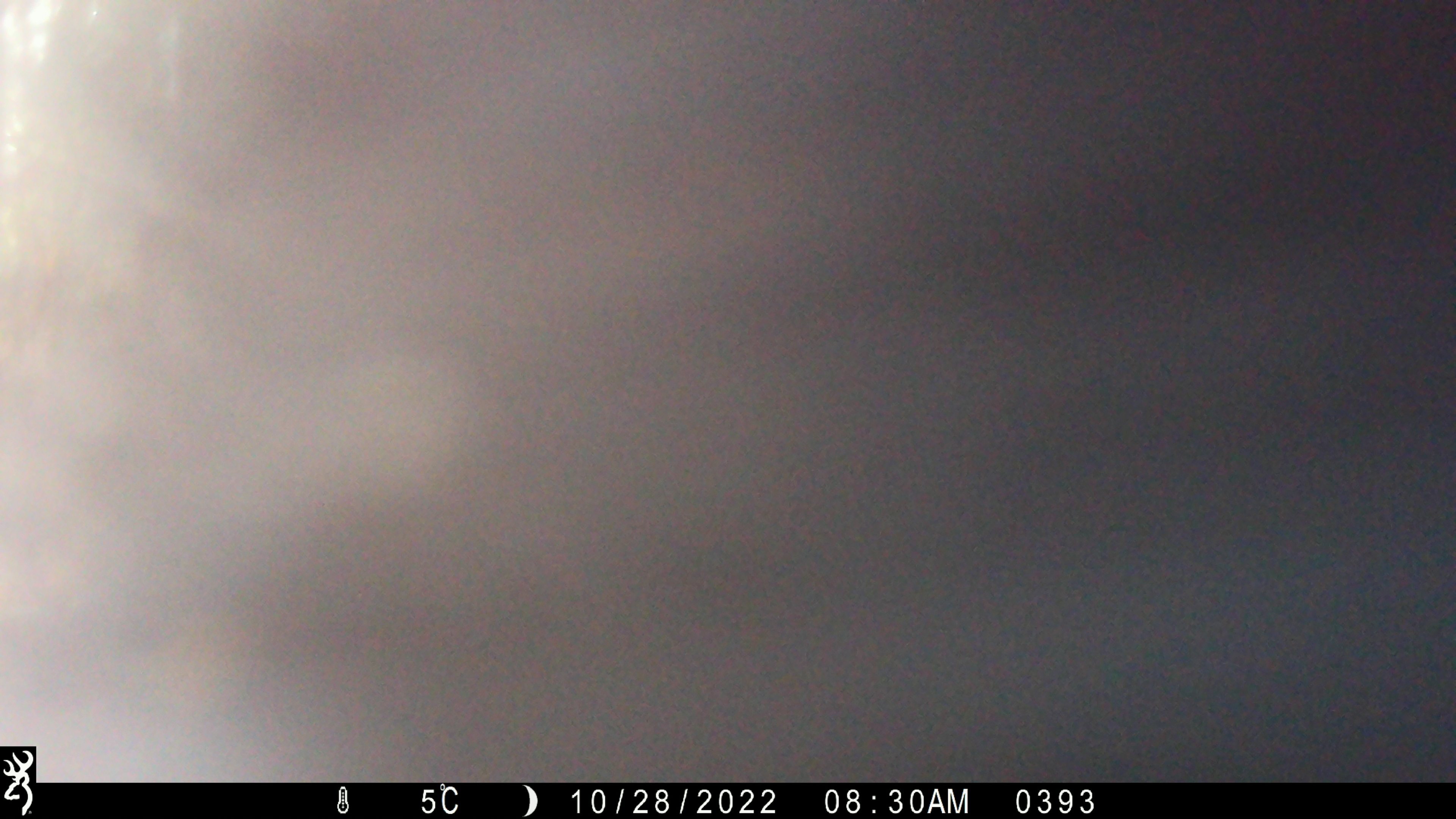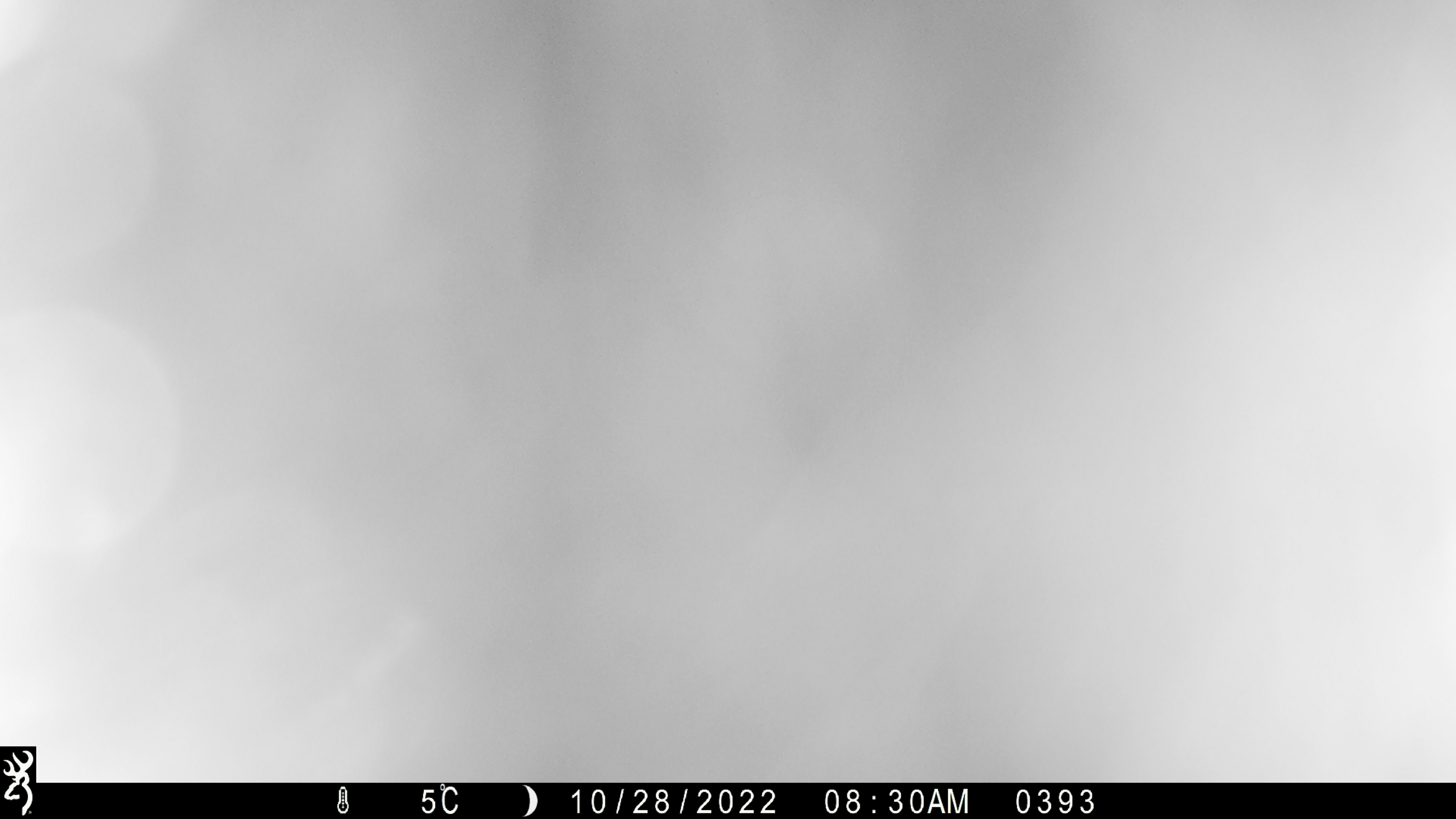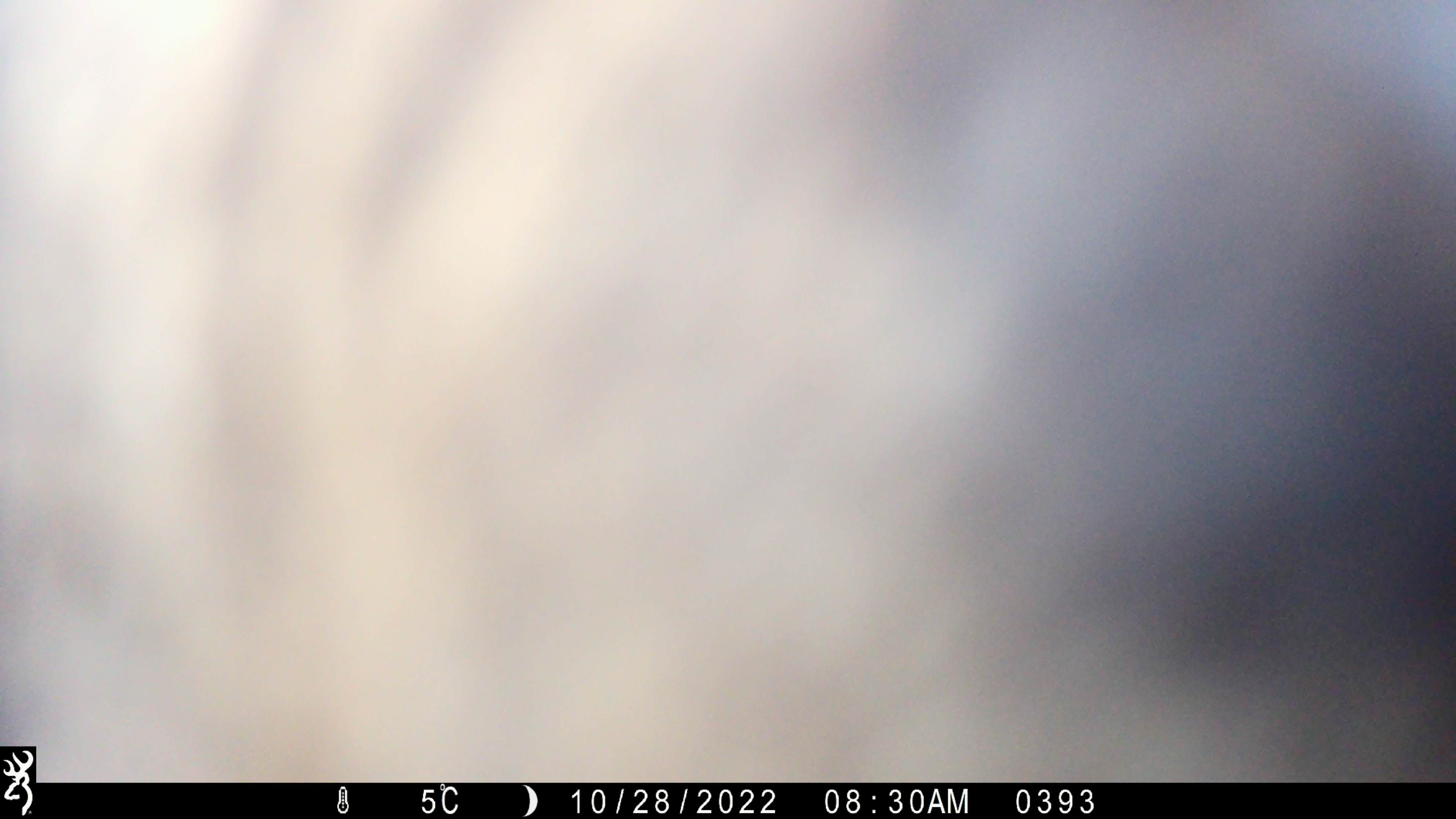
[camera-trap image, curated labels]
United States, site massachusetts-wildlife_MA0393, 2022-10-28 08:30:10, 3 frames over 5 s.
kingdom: Animalia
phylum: Chordata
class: Mammalia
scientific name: Mammalia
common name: mammal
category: mammal sp.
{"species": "mammal sp. (mammal) (Mammalia)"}